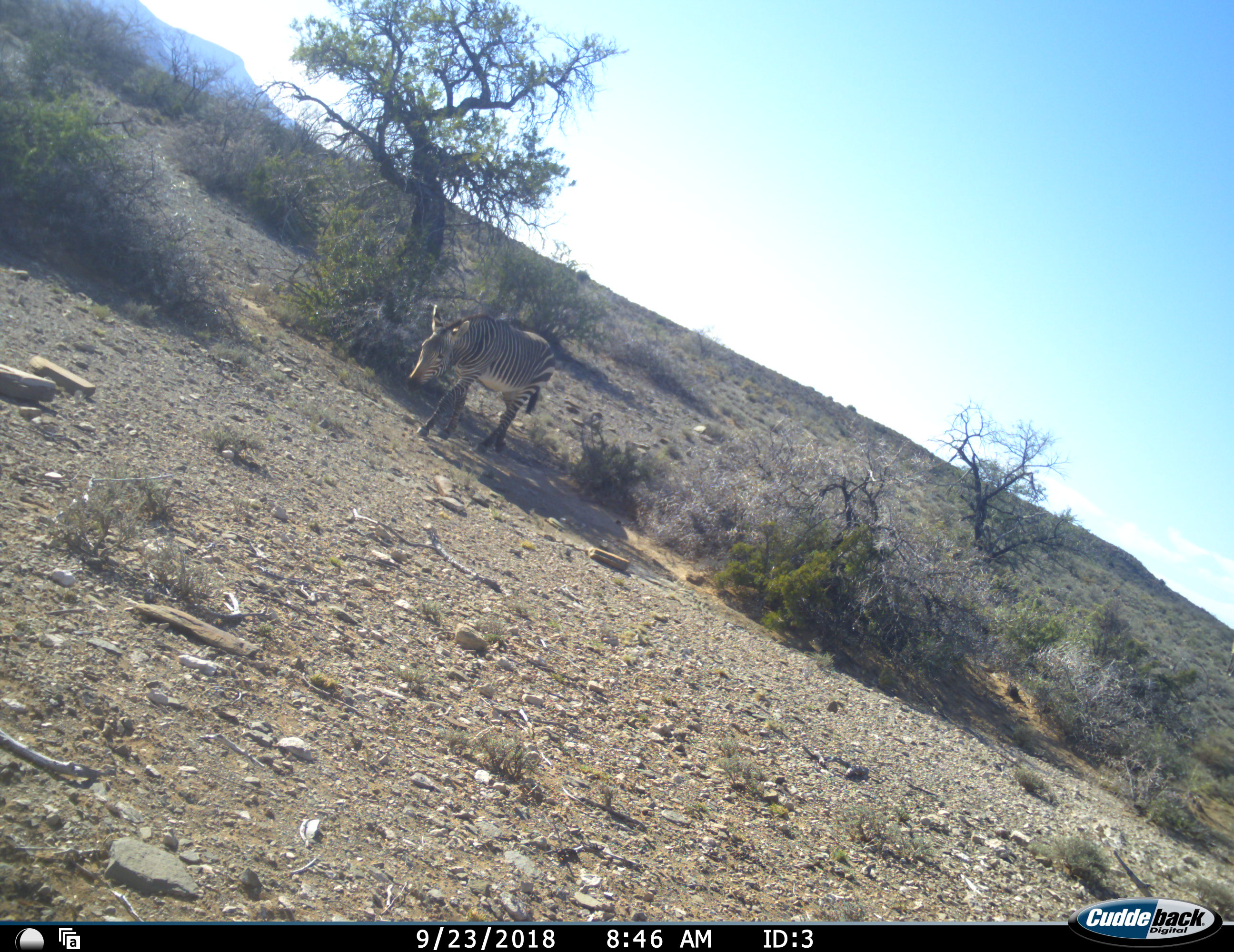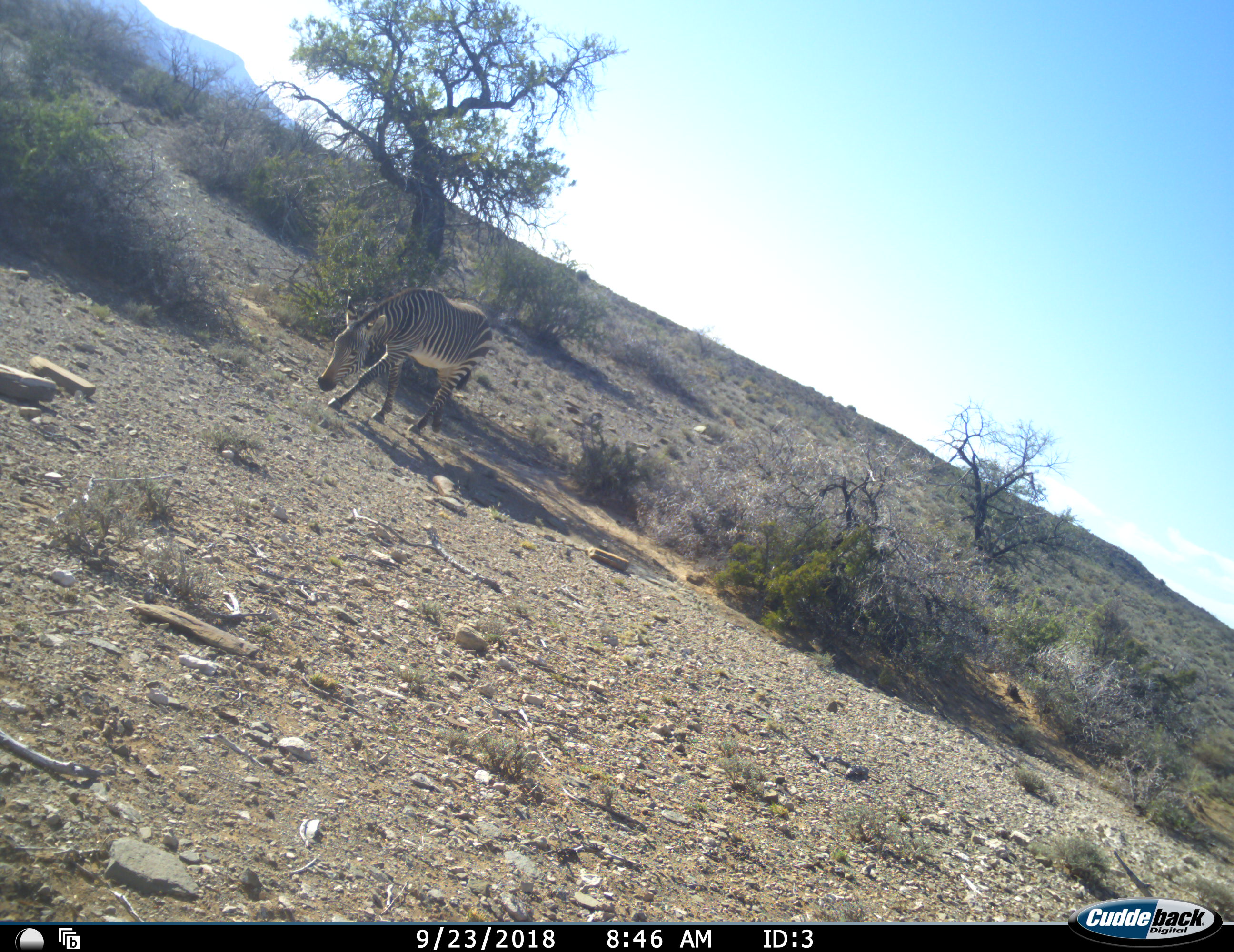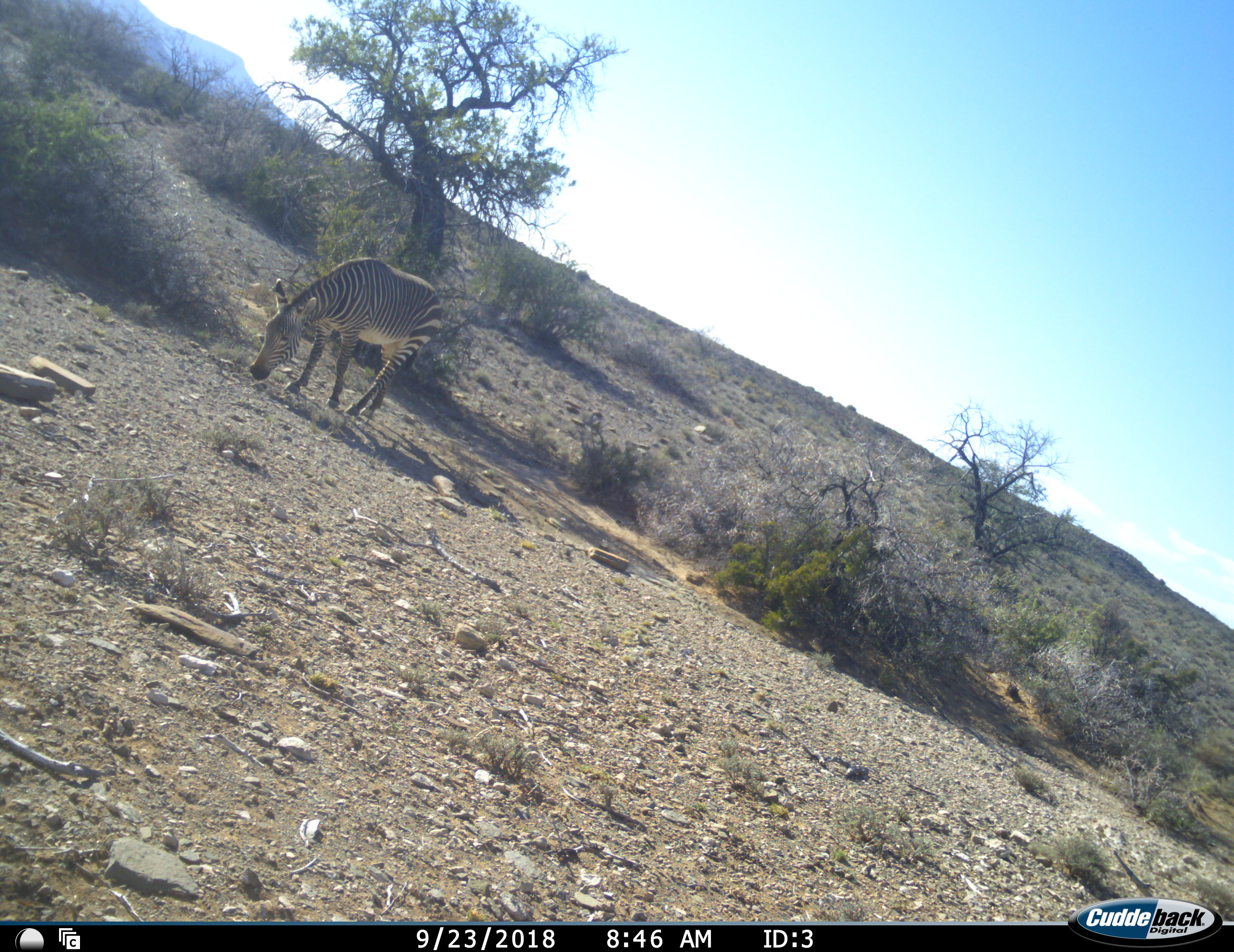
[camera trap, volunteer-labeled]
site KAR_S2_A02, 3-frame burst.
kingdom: Animalia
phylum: Chordata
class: Mammalia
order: Perissodactyla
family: Equidae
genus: Equus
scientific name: Equus zebra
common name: mountain zebra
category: zebramountain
Zebramountain (mountain zebra) (Equus zebra), count 1. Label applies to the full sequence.